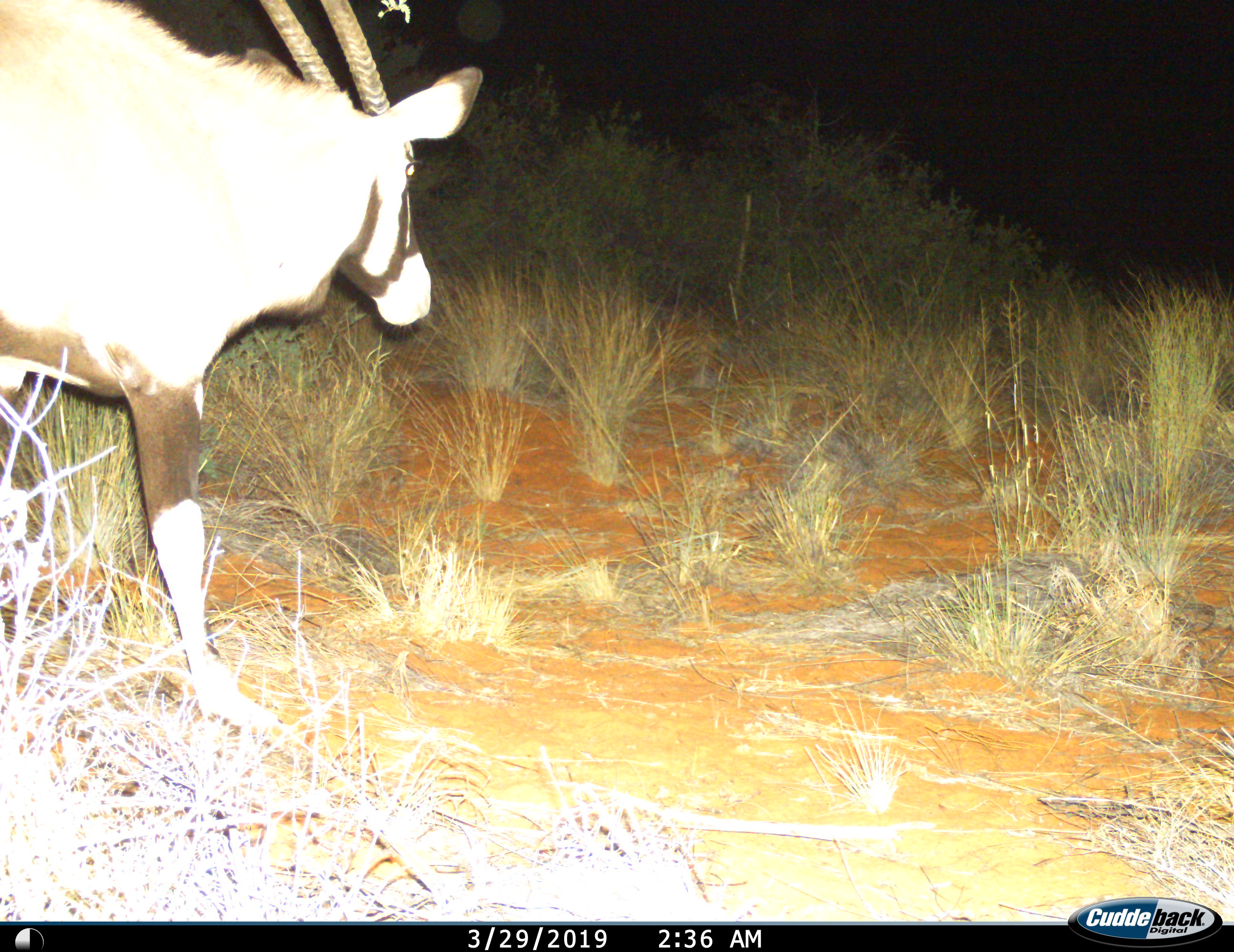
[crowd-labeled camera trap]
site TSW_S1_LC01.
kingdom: Animalia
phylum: Chordata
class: Mammalia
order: Artiodactyla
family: Bovidae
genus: Oryx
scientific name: Oryx gazella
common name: gemsbok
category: oryx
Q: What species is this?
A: Oryx (gemsbok) (Oryx gazella).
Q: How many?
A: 1.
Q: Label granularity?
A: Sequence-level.